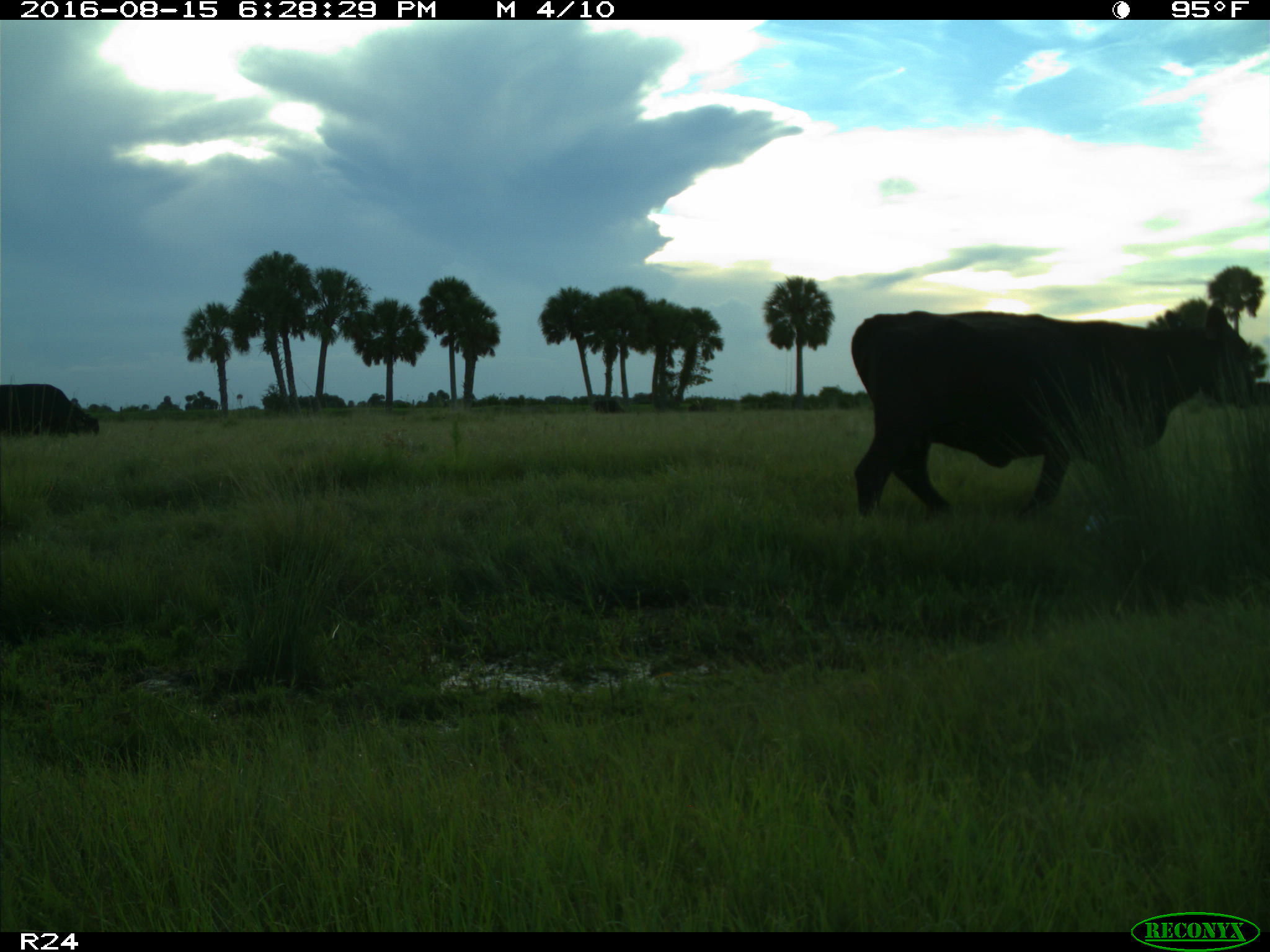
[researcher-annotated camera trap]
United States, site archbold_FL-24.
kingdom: Animalia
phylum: Chordata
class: Mammalia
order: Artiodactyla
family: Bovidae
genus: Bos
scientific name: Bos taurus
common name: domestic cow